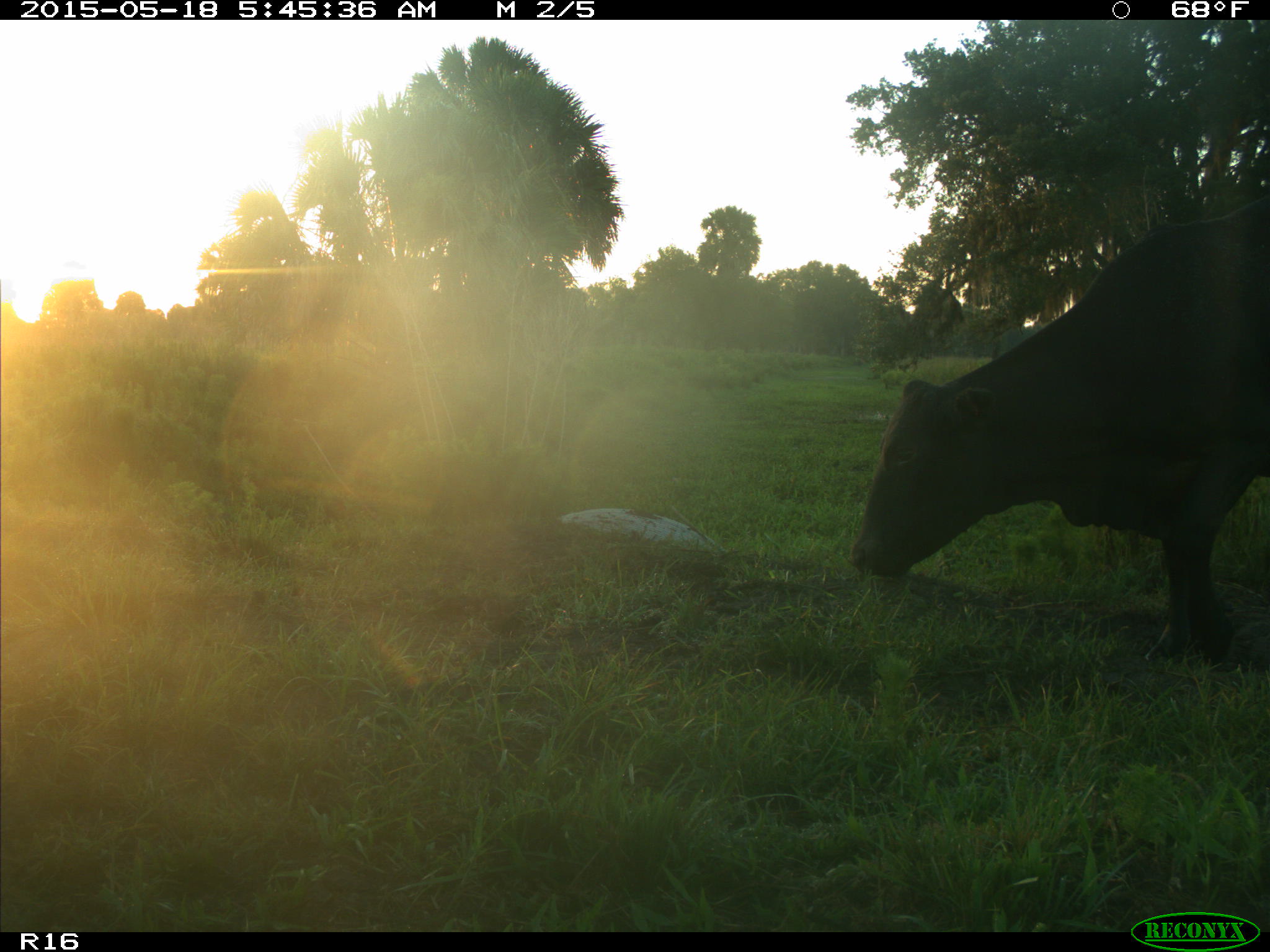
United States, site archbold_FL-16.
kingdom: Animalia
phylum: Chordata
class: Mammalia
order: Artiodactyla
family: Bovidae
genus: Bos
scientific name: Bos taurus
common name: domestic cow